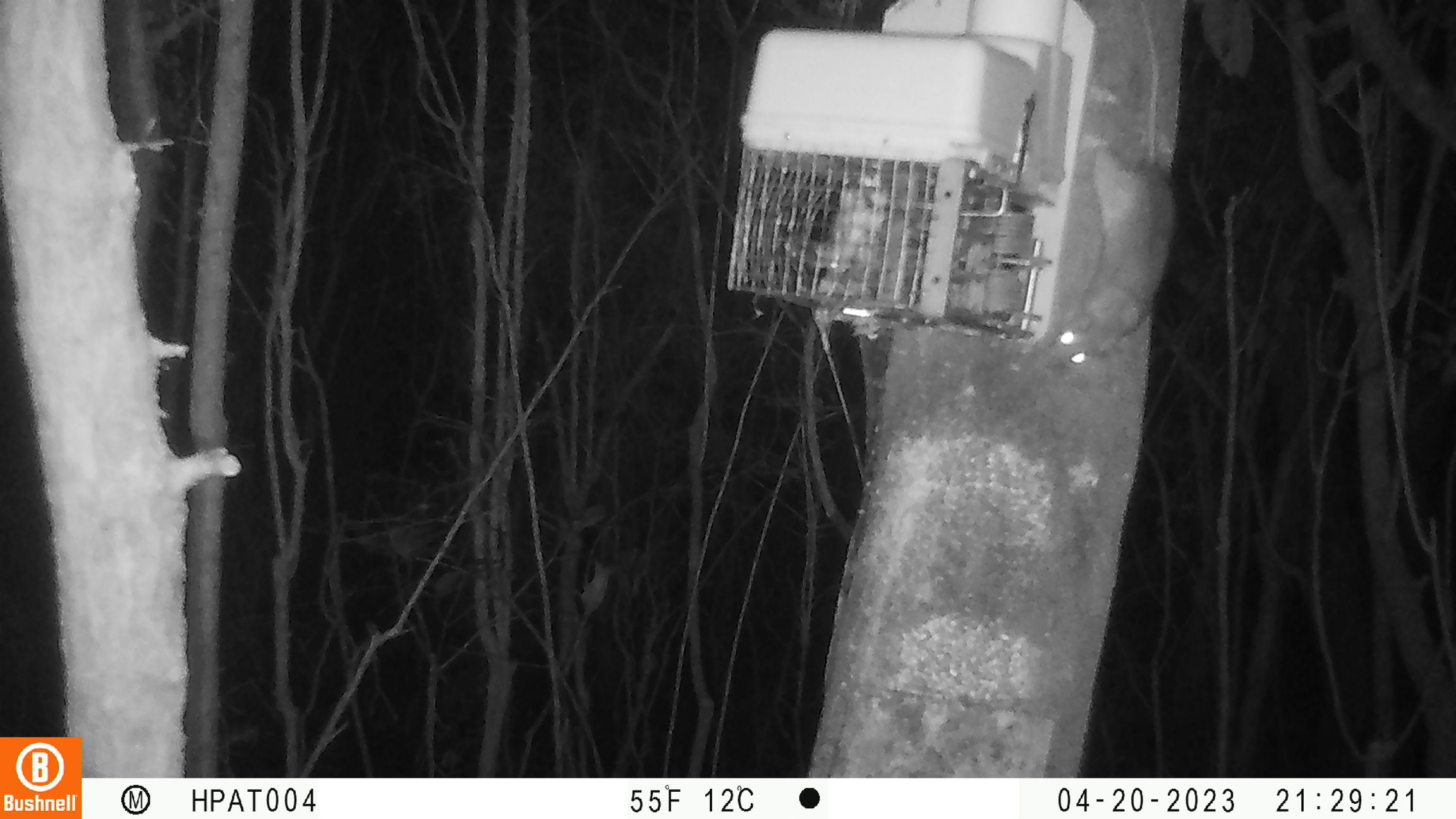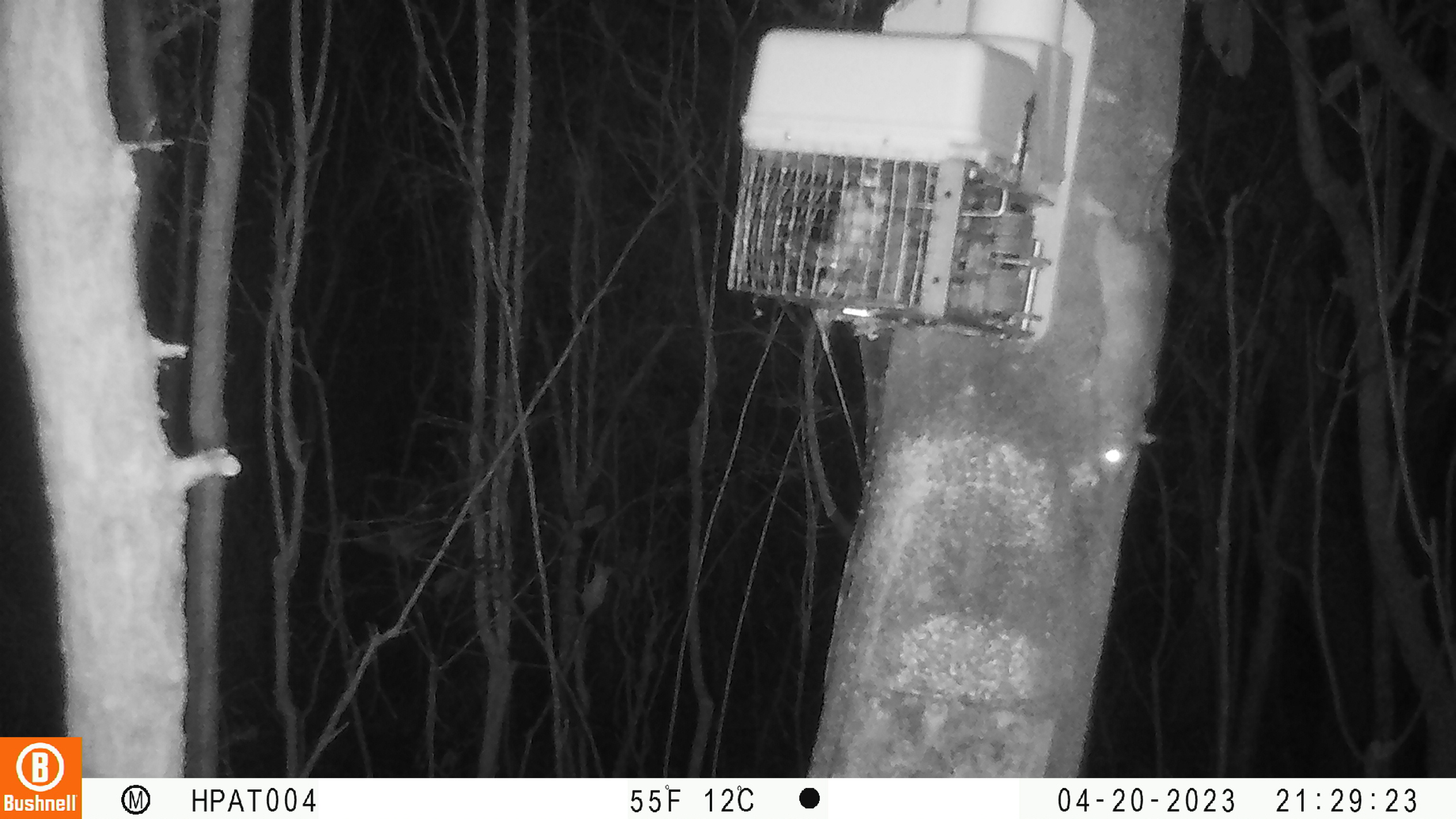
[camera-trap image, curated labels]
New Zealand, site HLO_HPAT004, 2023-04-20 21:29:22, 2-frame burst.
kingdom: Animalia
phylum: Chordata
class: Mammalia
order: Rodentia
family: Muridae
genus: Rattus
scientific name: Rattus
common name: rat